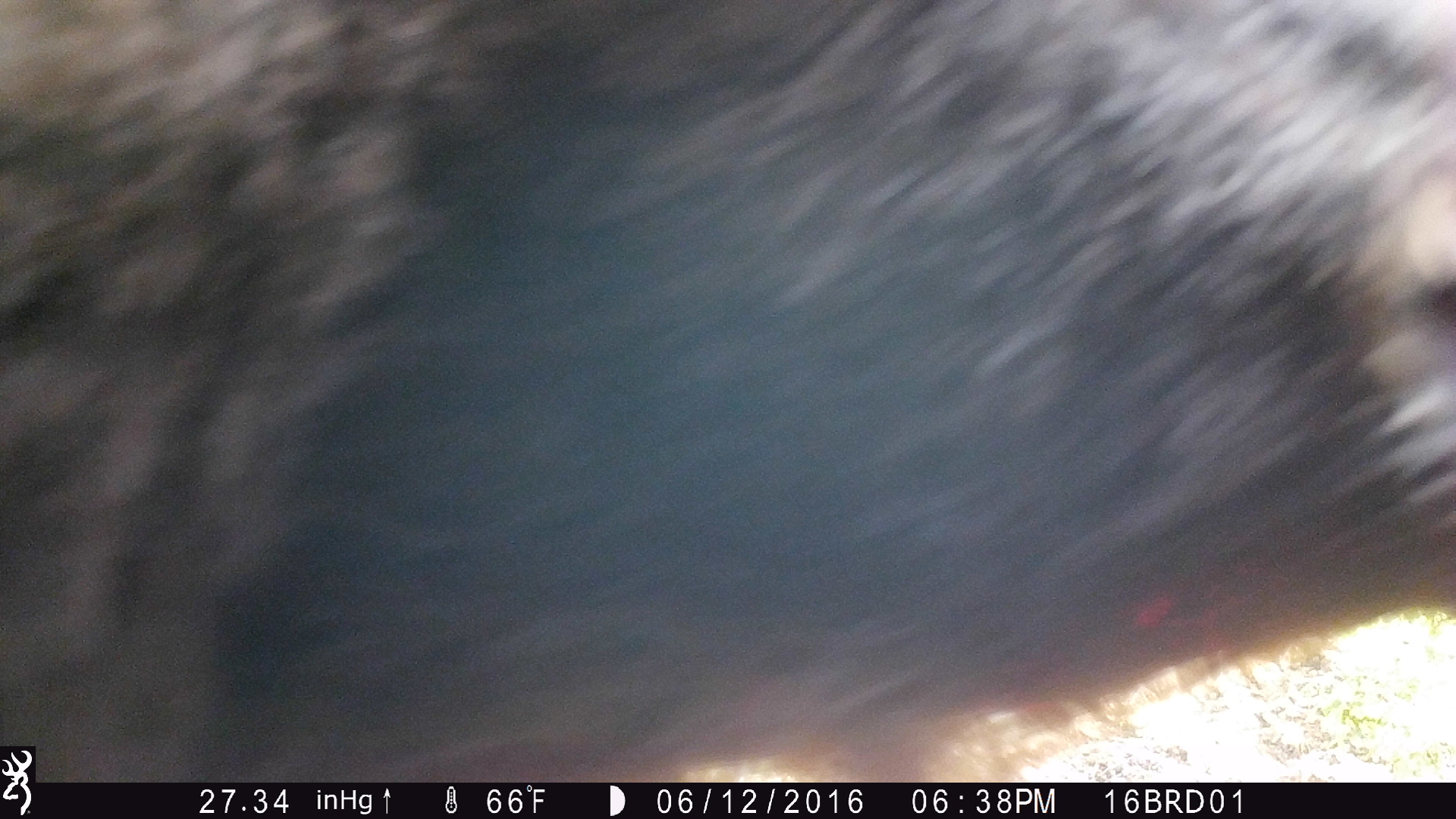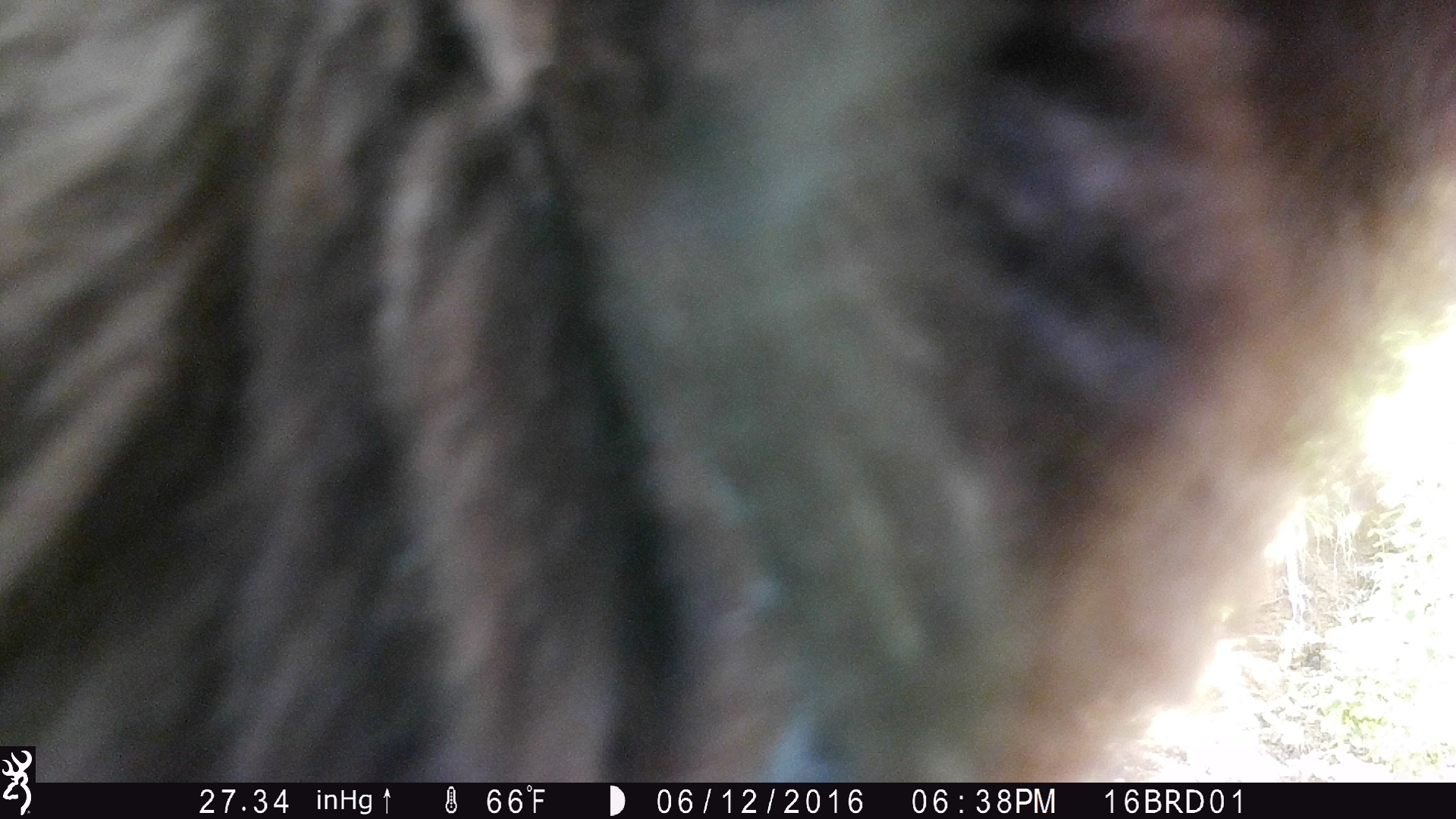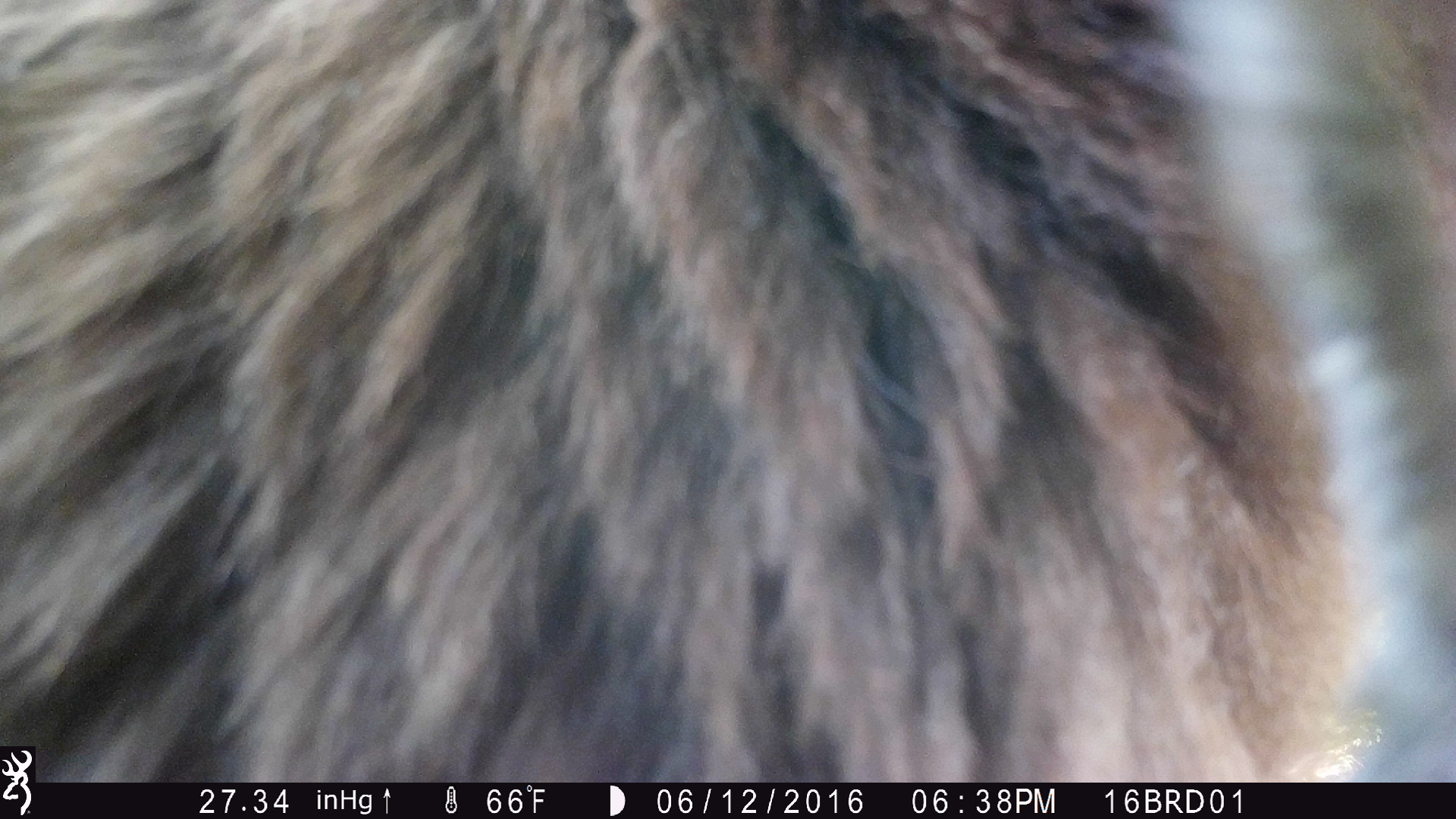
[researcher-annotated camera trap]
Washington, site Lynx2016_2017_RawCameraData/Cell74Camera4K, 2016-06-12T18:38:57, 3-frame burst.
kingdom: Animalia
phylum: Chordata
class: Mammalia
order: Carnivora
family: Ursidae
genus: Ursus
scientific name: Ursus americanus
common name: american black bear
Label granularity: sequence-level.